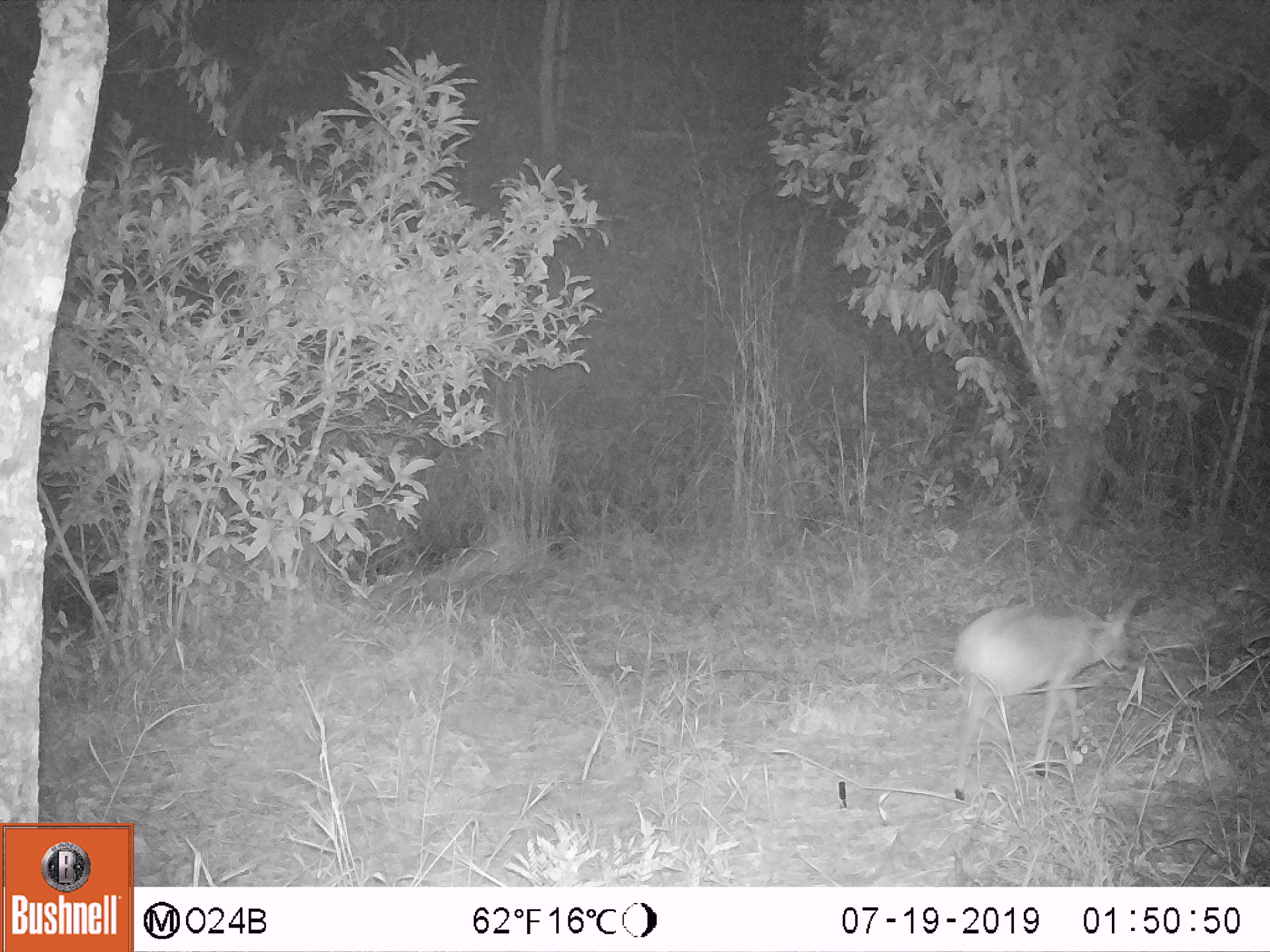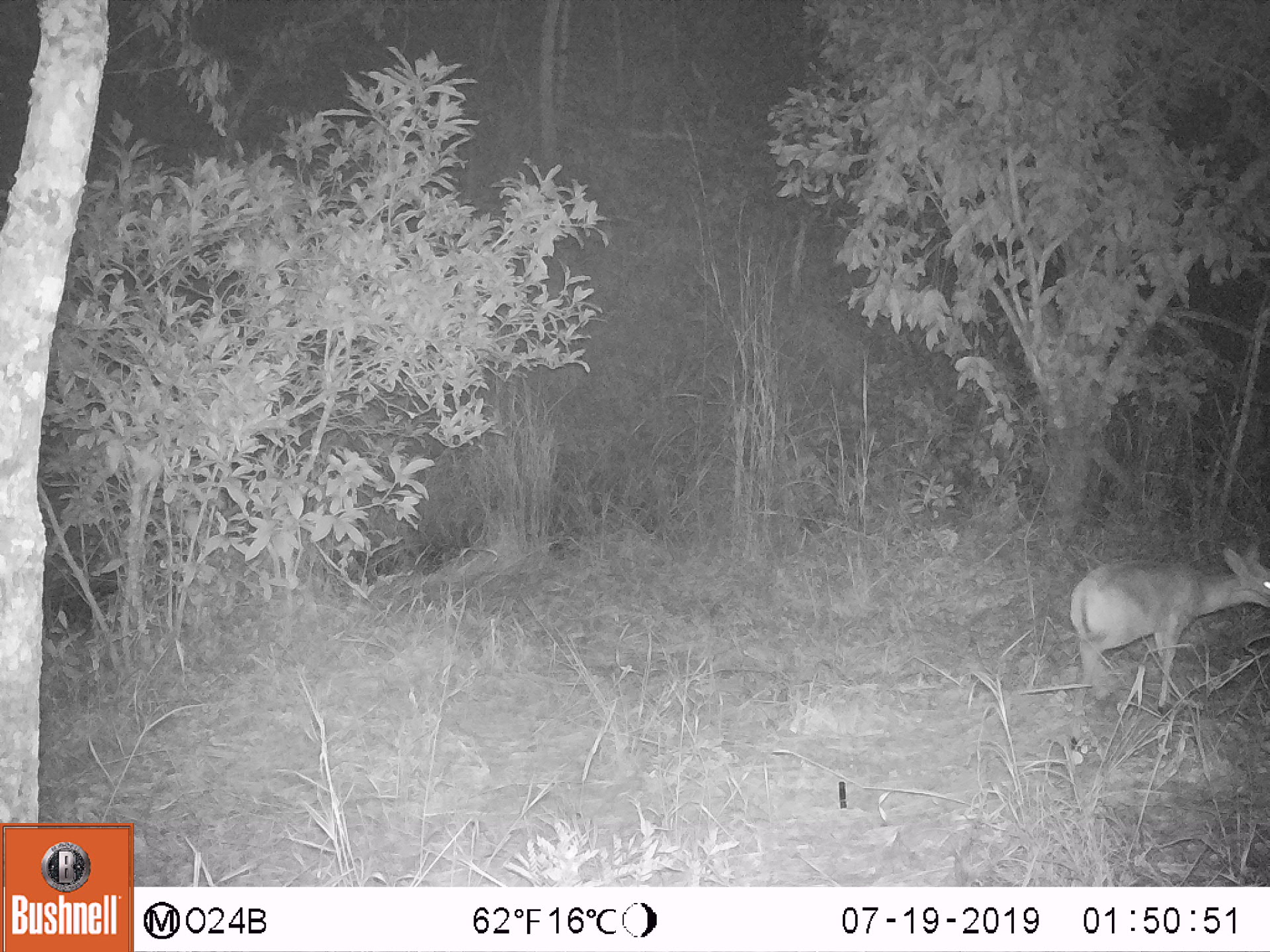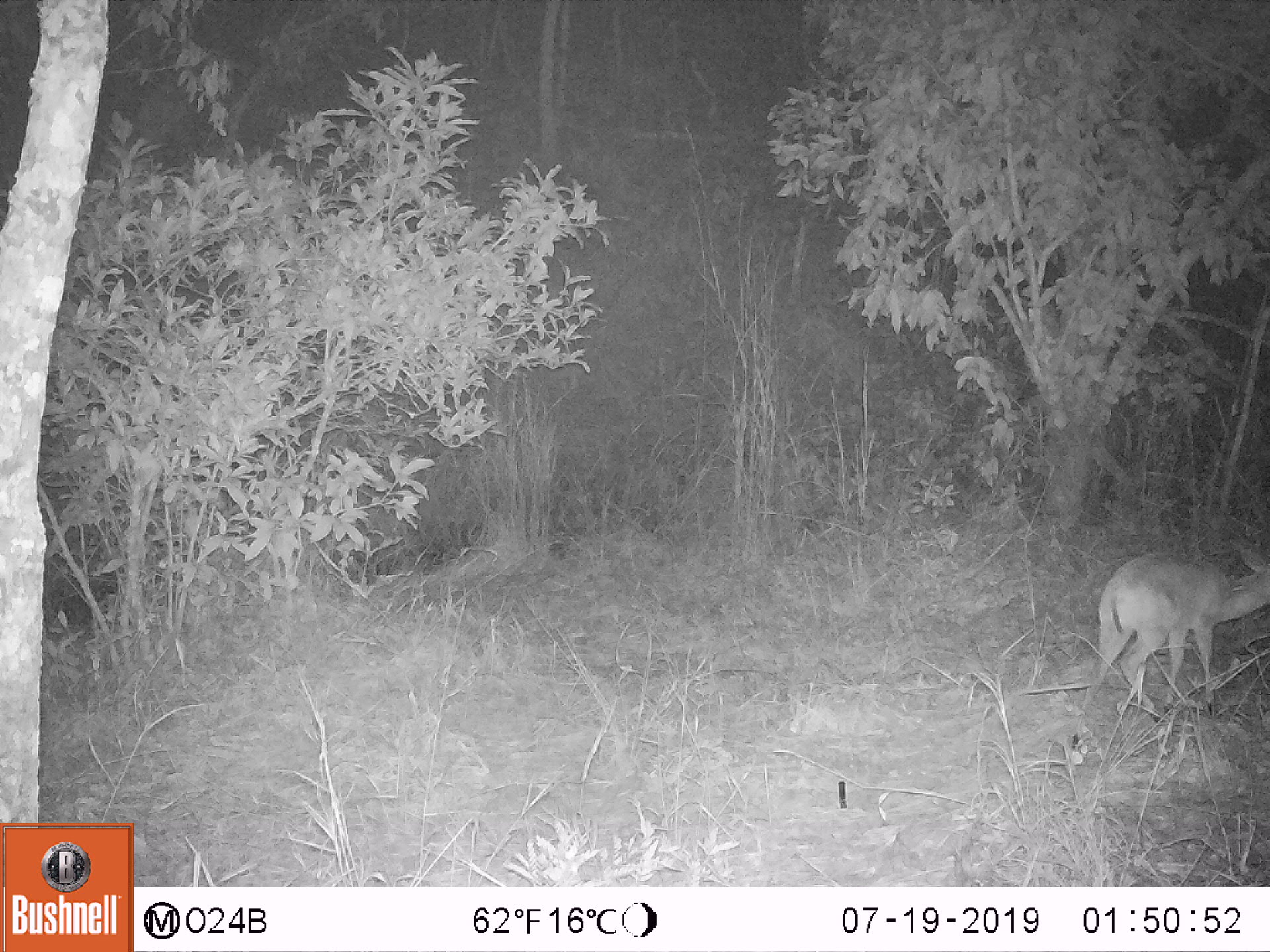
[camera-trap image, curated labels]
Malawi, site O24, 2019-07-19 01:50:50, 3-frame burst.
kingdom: Animalia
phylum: Chordata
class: Mammalia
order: Artiodactyla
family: Bovidae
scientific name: Antilopinae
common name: small antelope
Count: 1.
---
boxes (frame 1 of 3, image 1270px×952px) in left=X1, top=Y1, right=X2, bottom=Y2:
small antelope: left=941, top=578, right=1151, bottom=808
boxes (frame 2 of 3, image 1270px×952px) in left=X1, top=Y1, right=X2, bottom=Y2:
small antelope: left=1056, top=528, right=1269, bottom=765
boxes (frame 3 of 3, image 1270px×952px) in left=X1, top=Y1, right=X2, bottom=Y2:
small antelope: left=1060, top=533, right=1269, bottom=763